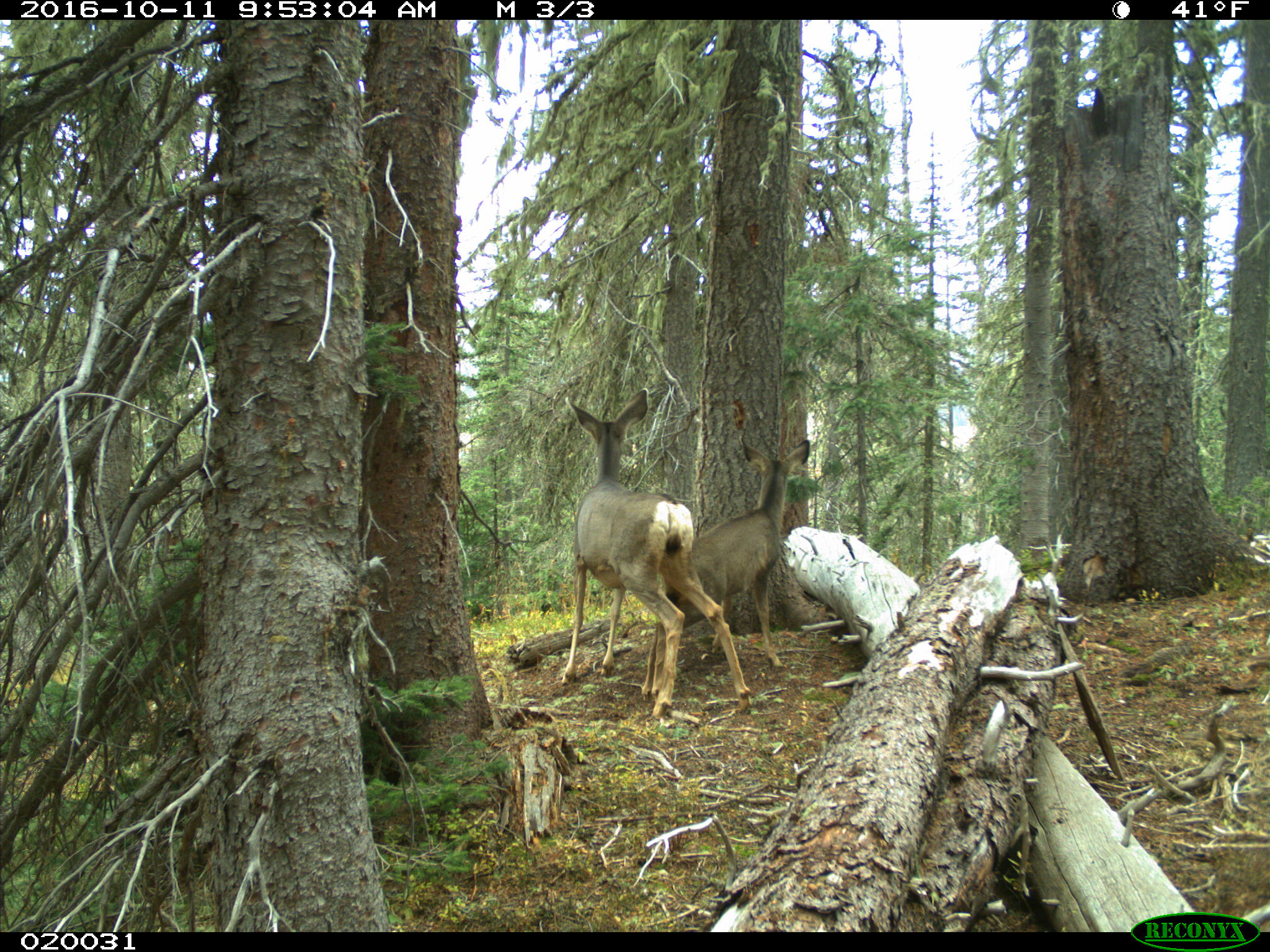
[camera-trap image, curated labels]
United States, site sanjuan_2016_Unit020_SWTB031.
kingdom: Animalia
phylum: Chordata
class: Mammalia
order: Artiodactyla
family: Cervidae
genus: Odocoileus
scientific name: Odocoileus hemionus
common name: mule deer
Odocoileus hemionus (mule deer).